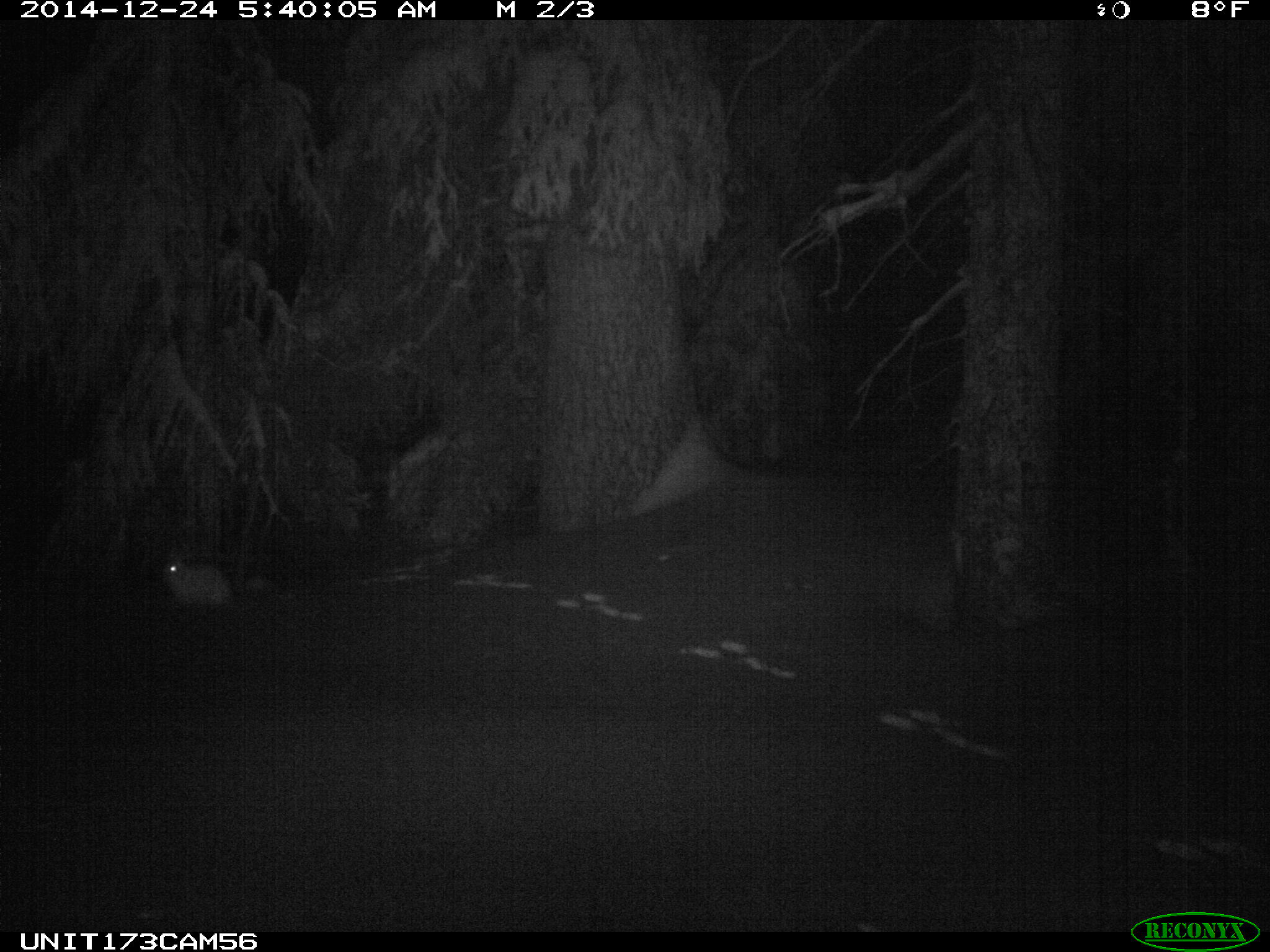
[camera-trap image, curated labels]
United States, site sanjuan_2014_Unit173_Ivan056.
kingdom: Animalia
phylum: Chordata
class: Mammalia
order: Lagomorpha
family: Leporidae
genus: Lepus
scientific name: Lepus americanus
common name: snowshoe hare